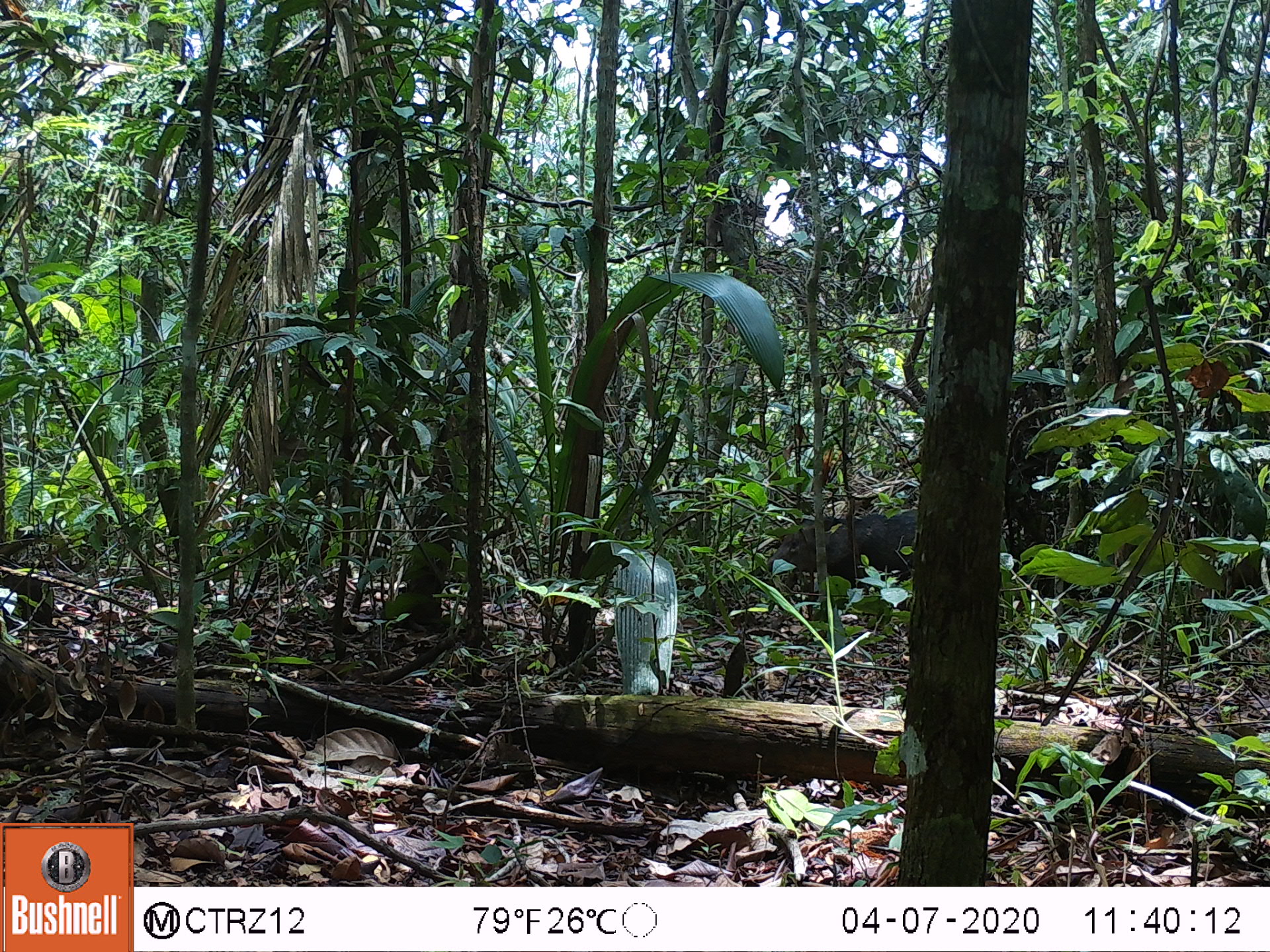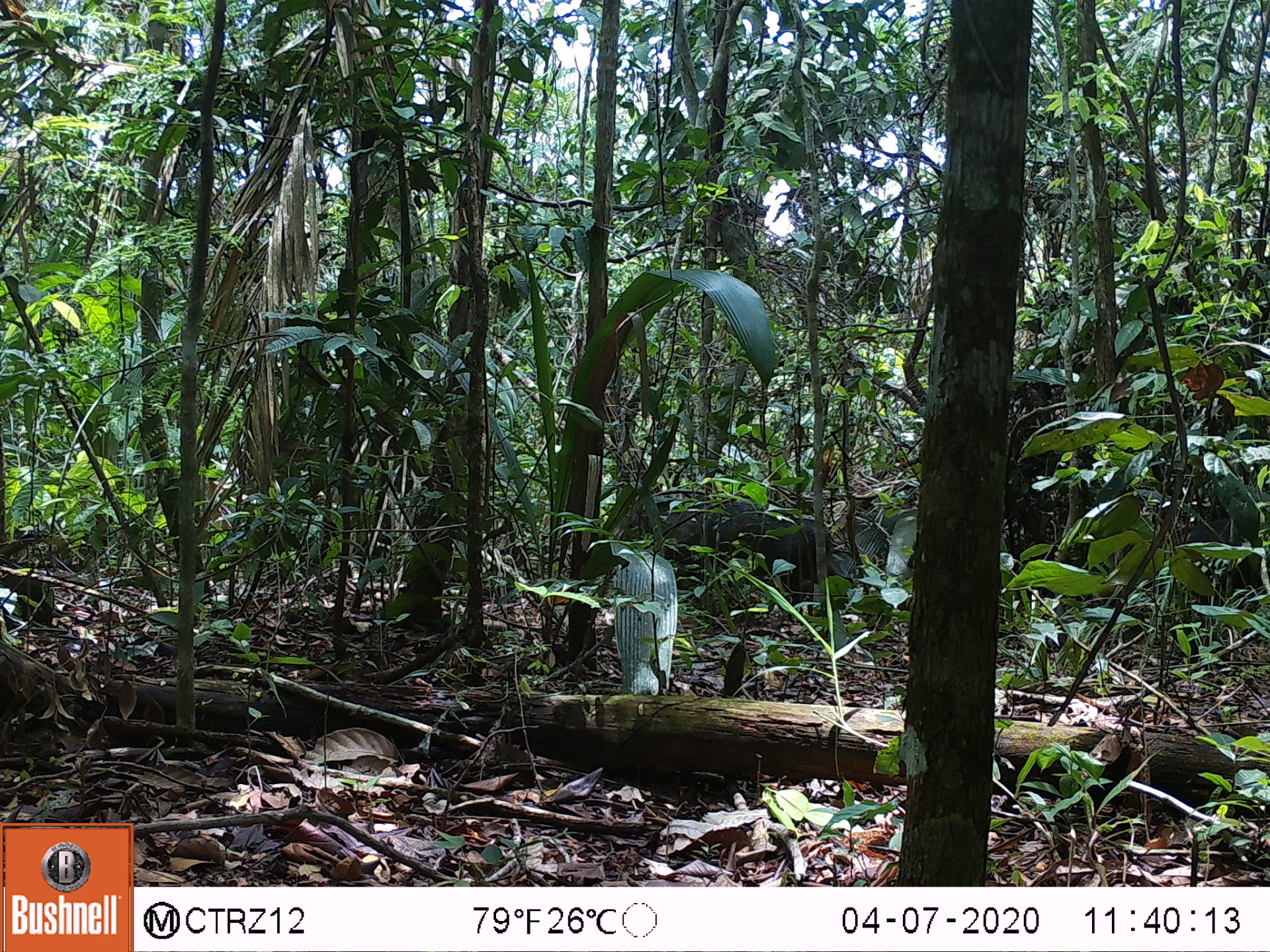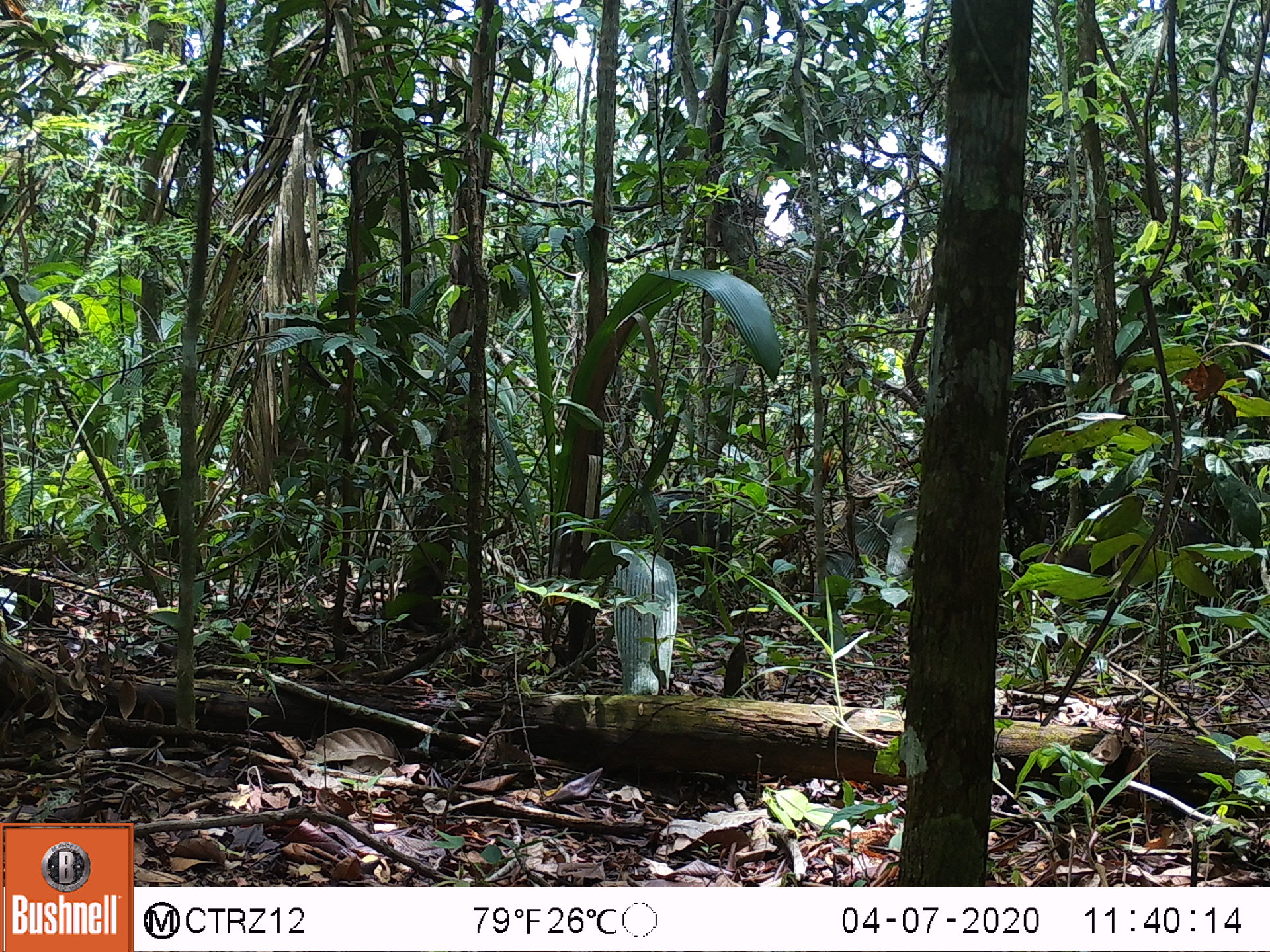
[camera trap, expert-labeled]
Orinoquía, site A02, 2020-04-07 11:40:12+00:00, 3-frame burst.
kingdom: Animalia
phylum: Chordata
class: Mammalia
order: Artiodactyla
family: Tayassuidae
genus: Pecari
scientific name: Pecari tajacu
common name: collared peccary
Collared peccary (Pecari tajacu).